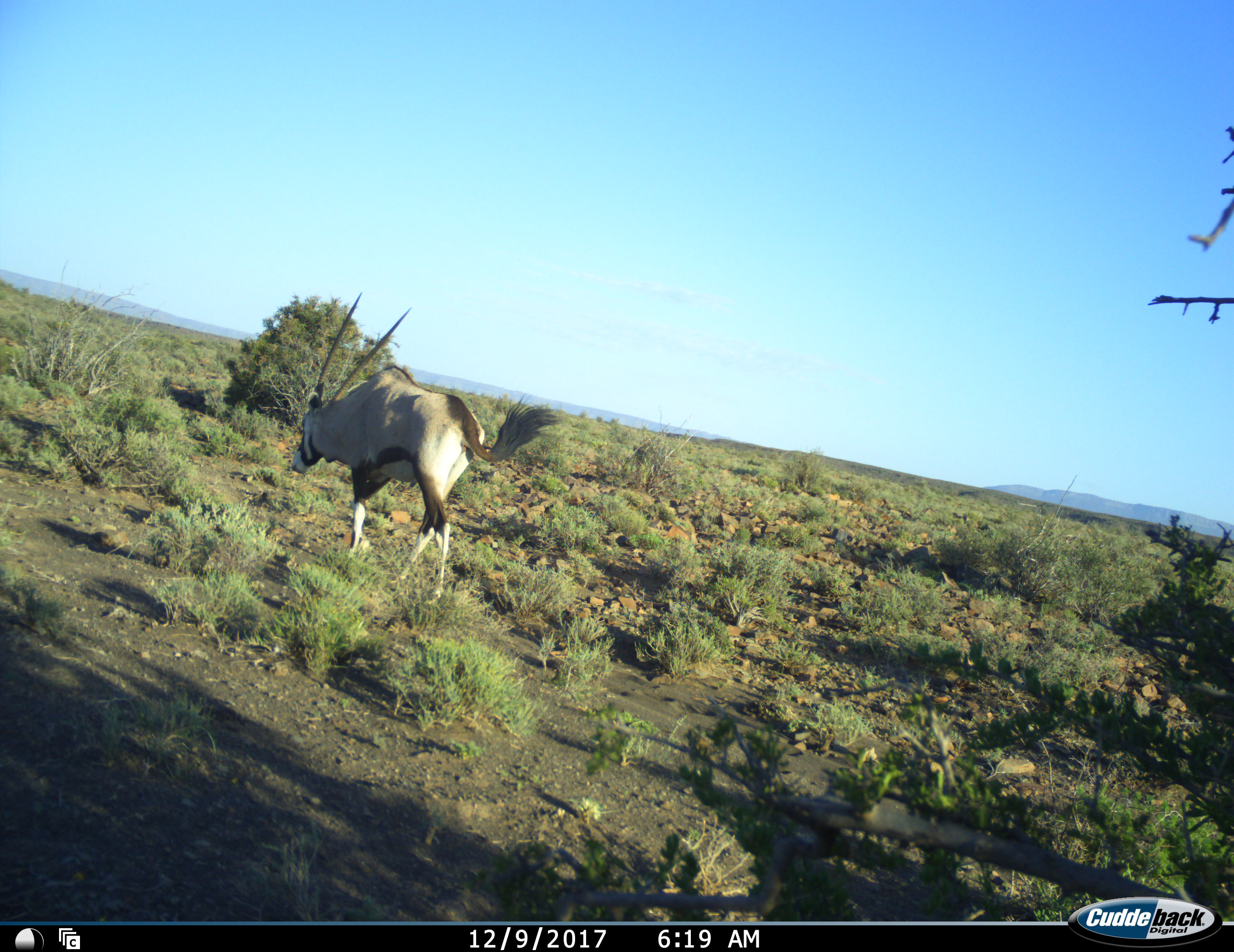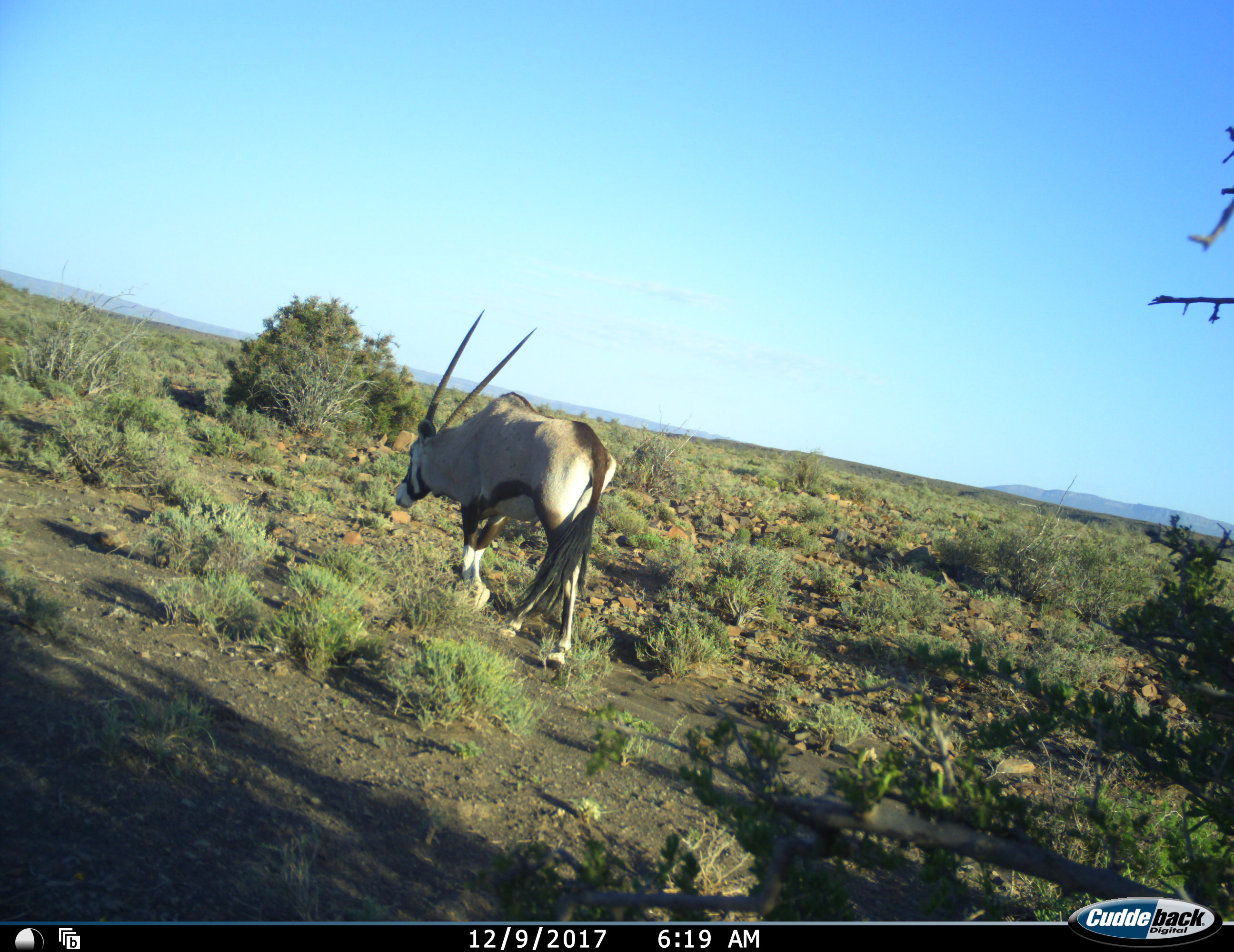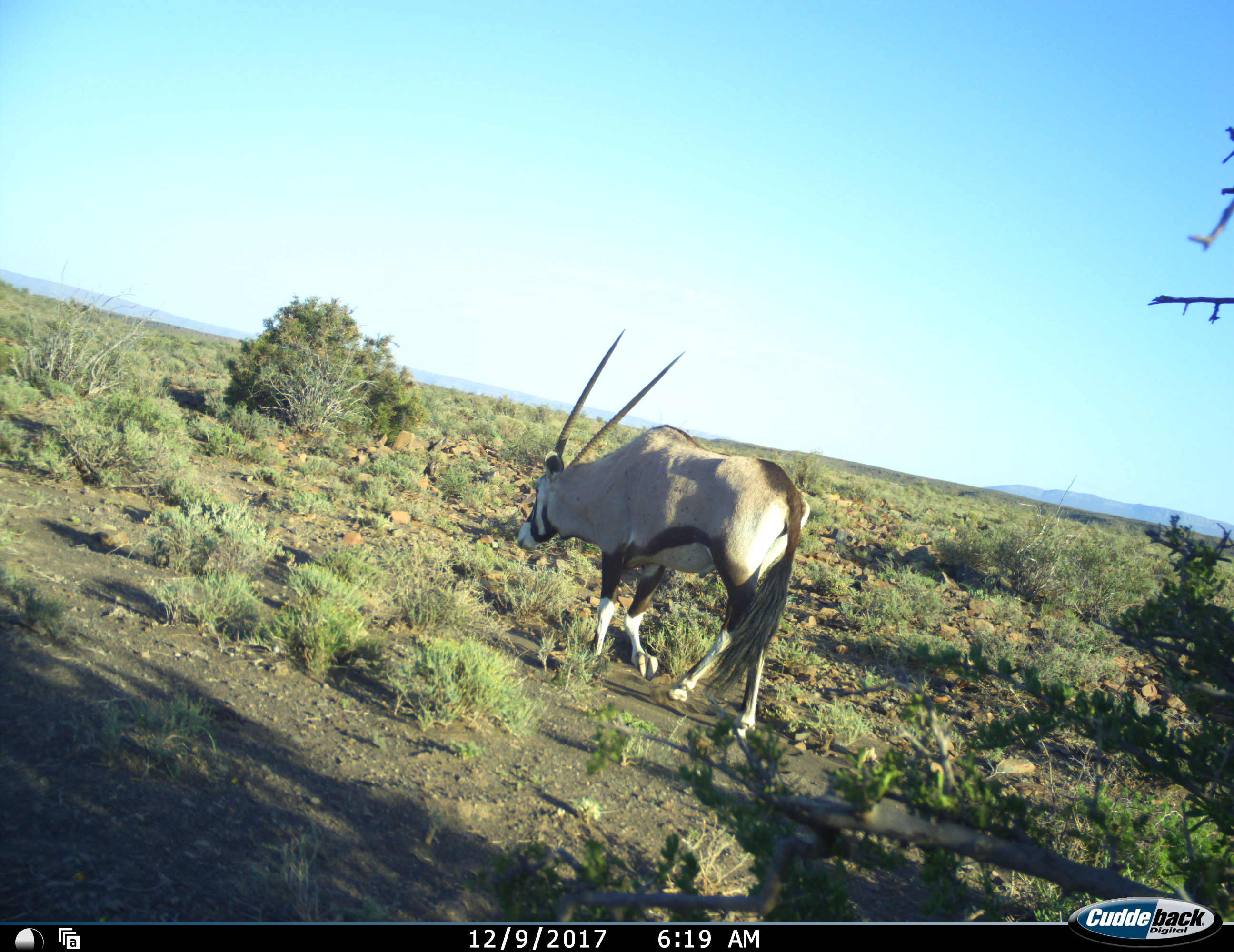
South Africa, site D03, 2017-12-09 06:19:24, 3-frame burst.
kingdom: Animalia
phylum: Chordata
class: Mammalia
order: Artiodactyla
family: Bovidae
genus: Oryx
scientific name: Oryx gazella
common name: gemsbok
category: gemsbokoryx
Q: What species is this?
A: Gemsbokoryx (gemsbok) (Oryx gazella).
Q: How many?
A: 1.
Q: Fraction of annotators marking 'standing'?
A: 0%.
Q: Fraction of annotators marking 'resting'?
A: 0%.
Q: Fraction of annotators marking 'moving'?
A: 100%.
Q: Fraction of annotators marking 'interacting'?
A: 0%.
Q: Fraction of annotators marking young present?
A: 0%.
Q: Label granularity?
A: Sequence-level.